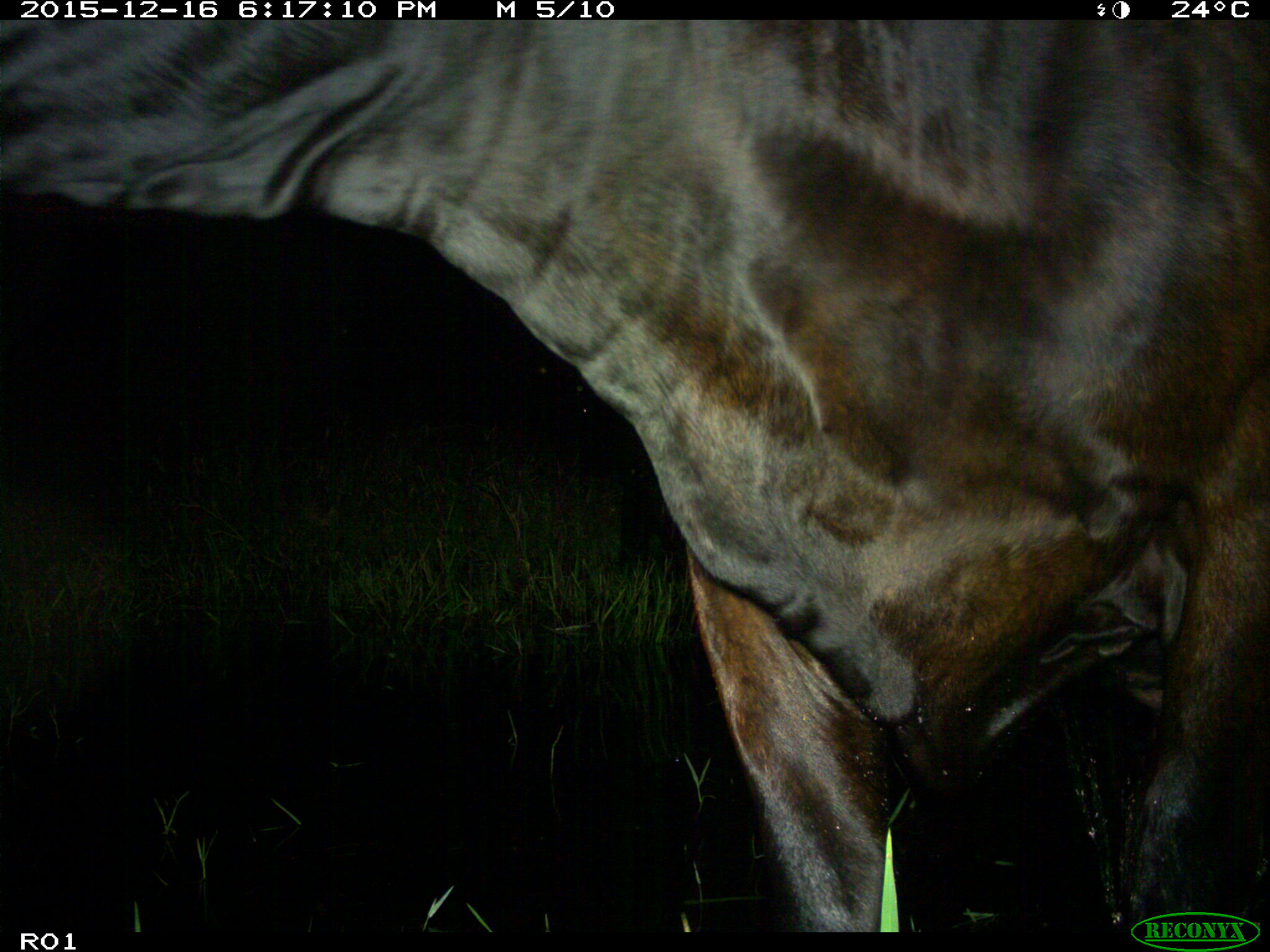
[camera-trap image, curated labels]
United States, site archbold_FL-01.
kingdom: Animalia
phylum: Chordata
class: Mammalia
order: Artiodactyla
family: Bovidae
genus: Bos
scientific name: Bos taurus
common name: domestic cow